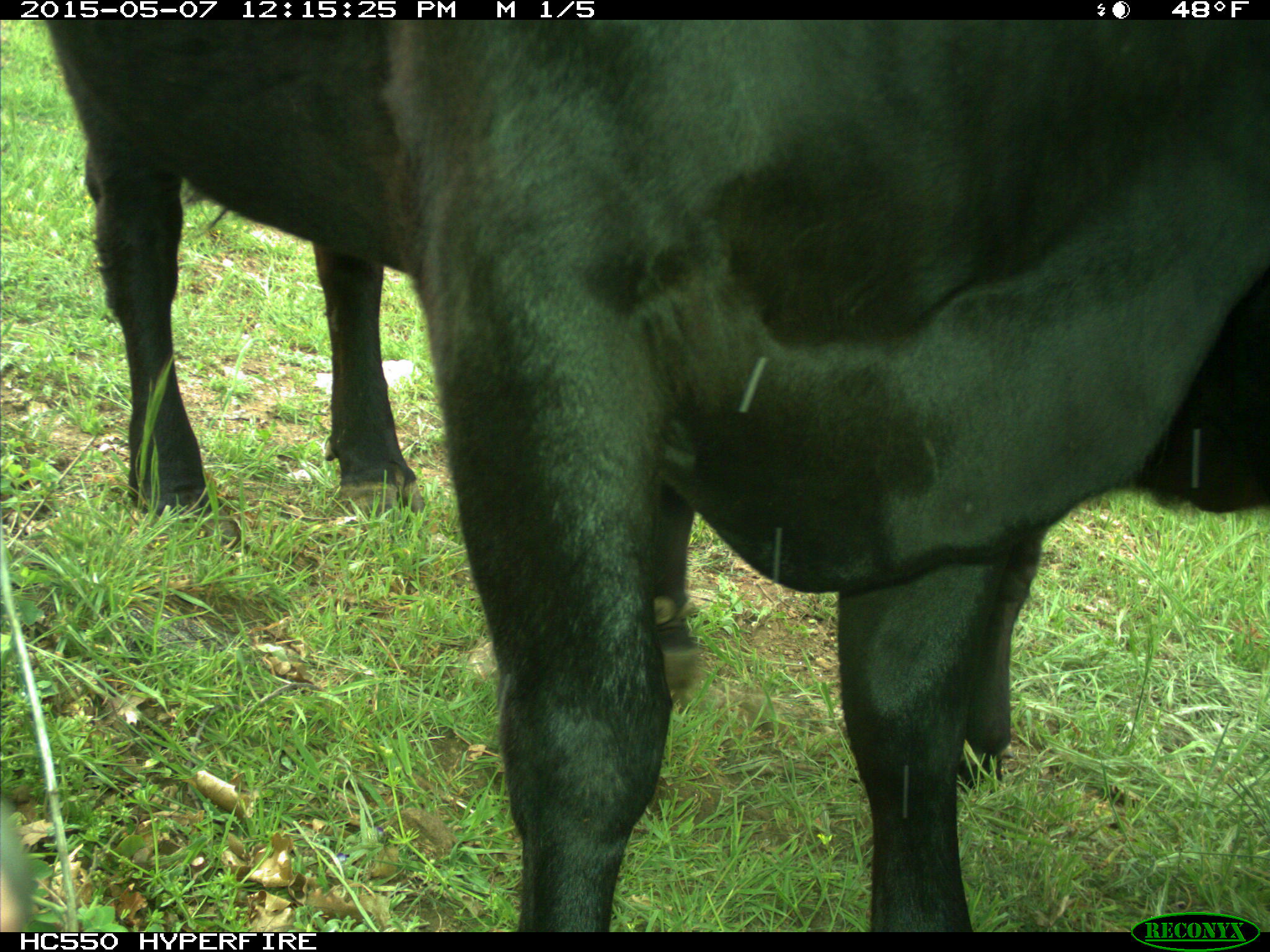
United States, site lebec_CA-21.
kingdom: Animalia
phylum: Chordata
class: Mammalia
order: Artiodactyla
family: Bovidae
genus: Bos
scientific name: Bos taurus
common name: domestic cow